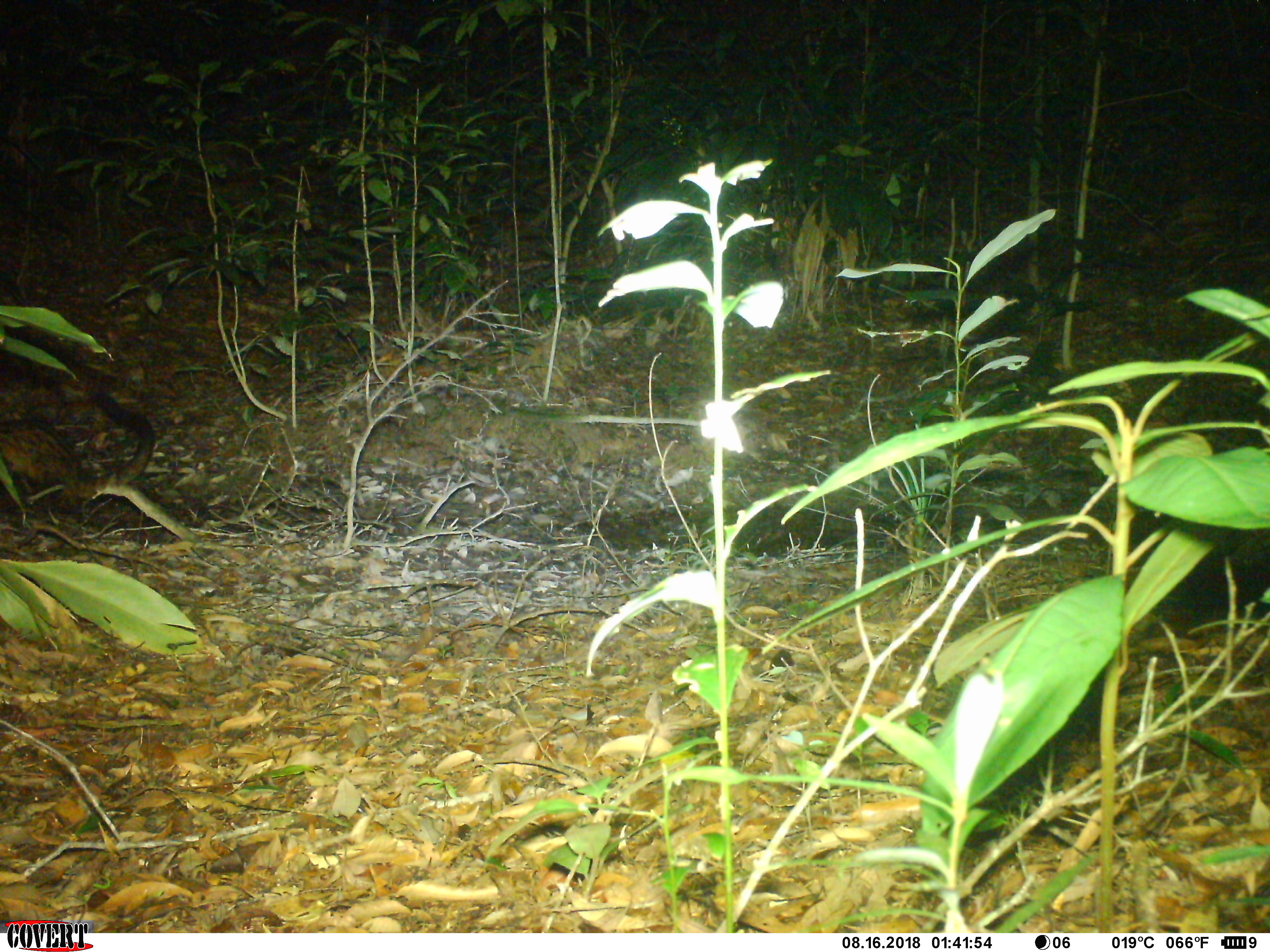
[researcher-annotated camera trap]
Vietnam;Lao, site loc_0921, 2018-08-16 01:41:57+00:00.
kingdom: Animalia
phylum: Chordata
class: Mammalia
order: Carnivora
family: Viverridae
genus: Paradoxurus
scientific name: Paradoxurus hermaphroditus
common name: common palm civet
Common palm civet (Paradoxurus hermaphroditus). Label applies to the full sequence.